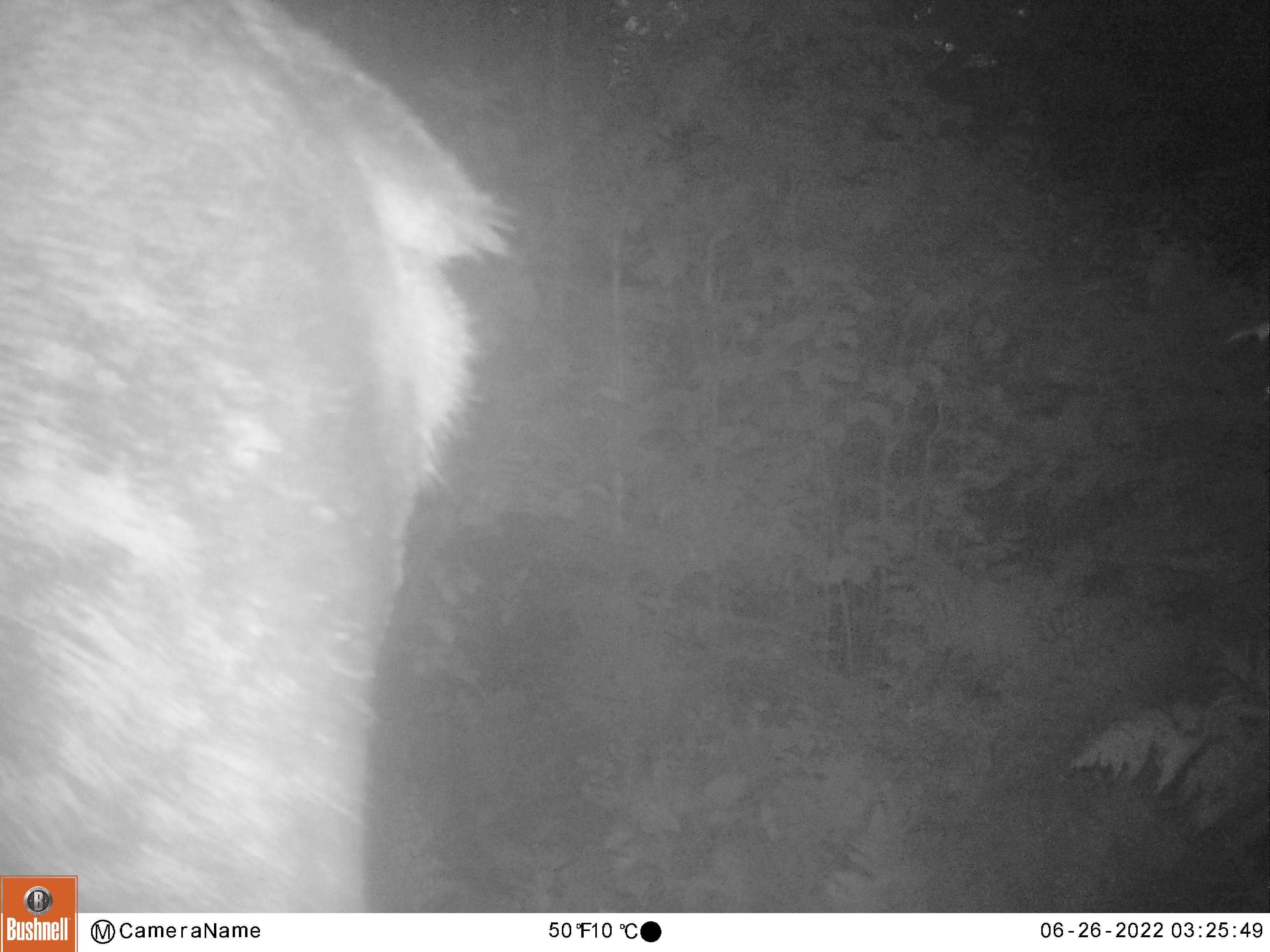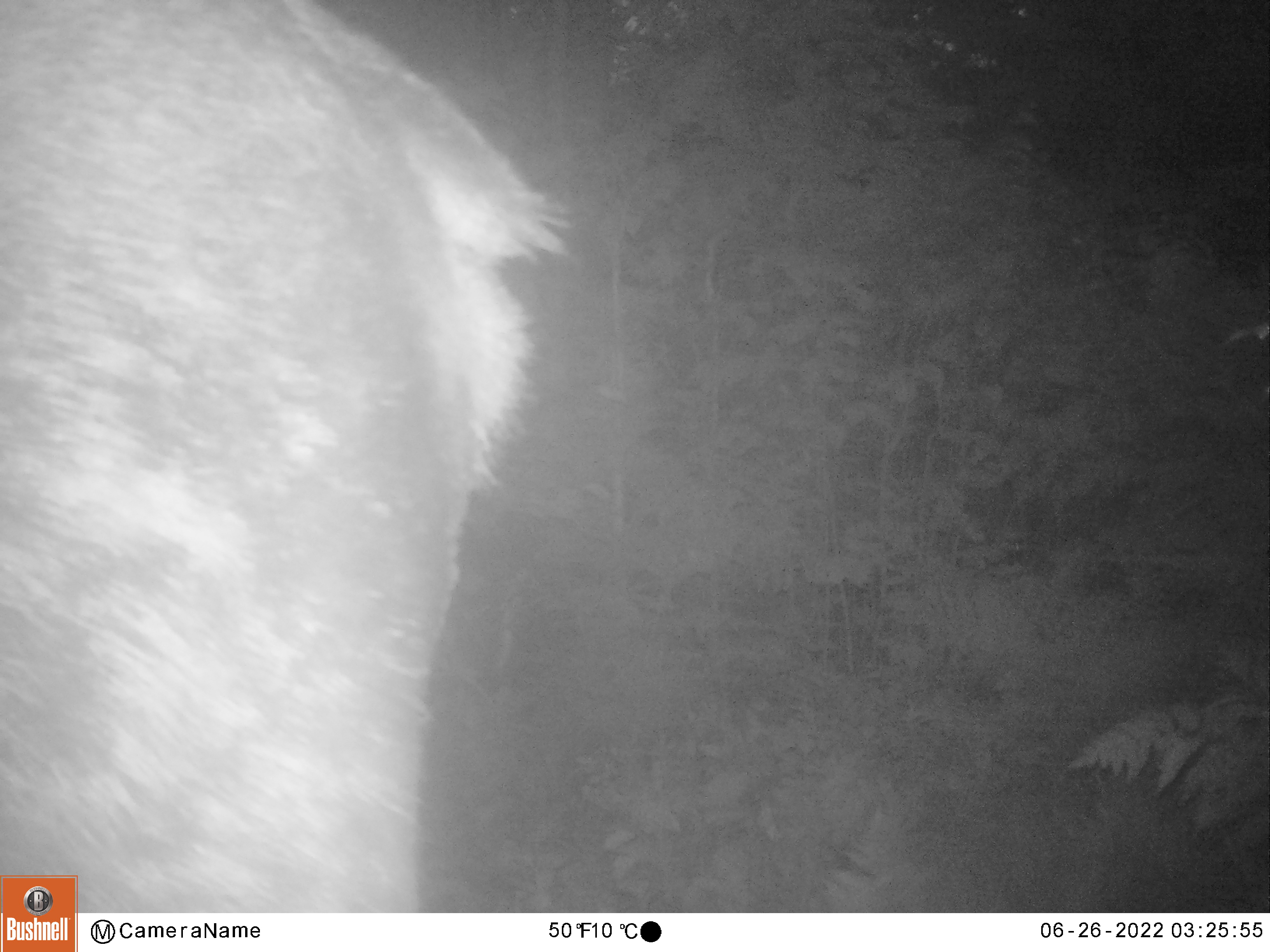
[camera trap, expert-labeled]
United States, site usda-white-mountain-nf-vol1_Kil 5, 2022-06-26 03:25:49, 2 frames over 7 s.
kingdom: Animalia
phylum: Chordata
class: Mammalia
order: Artiodactyla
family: Cervidae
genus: Alces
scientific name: Alces alces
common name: moose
Moose (Alces alces).